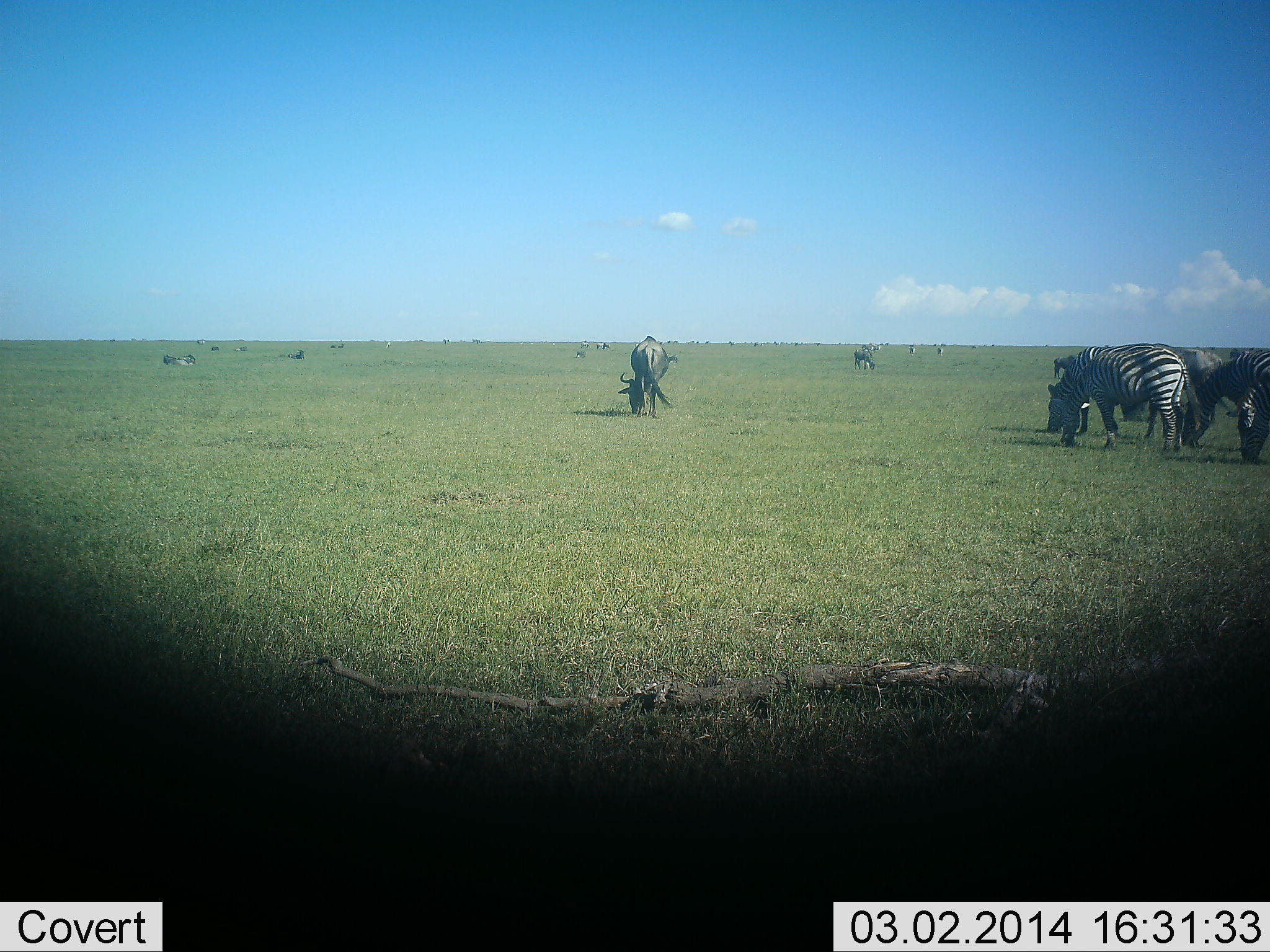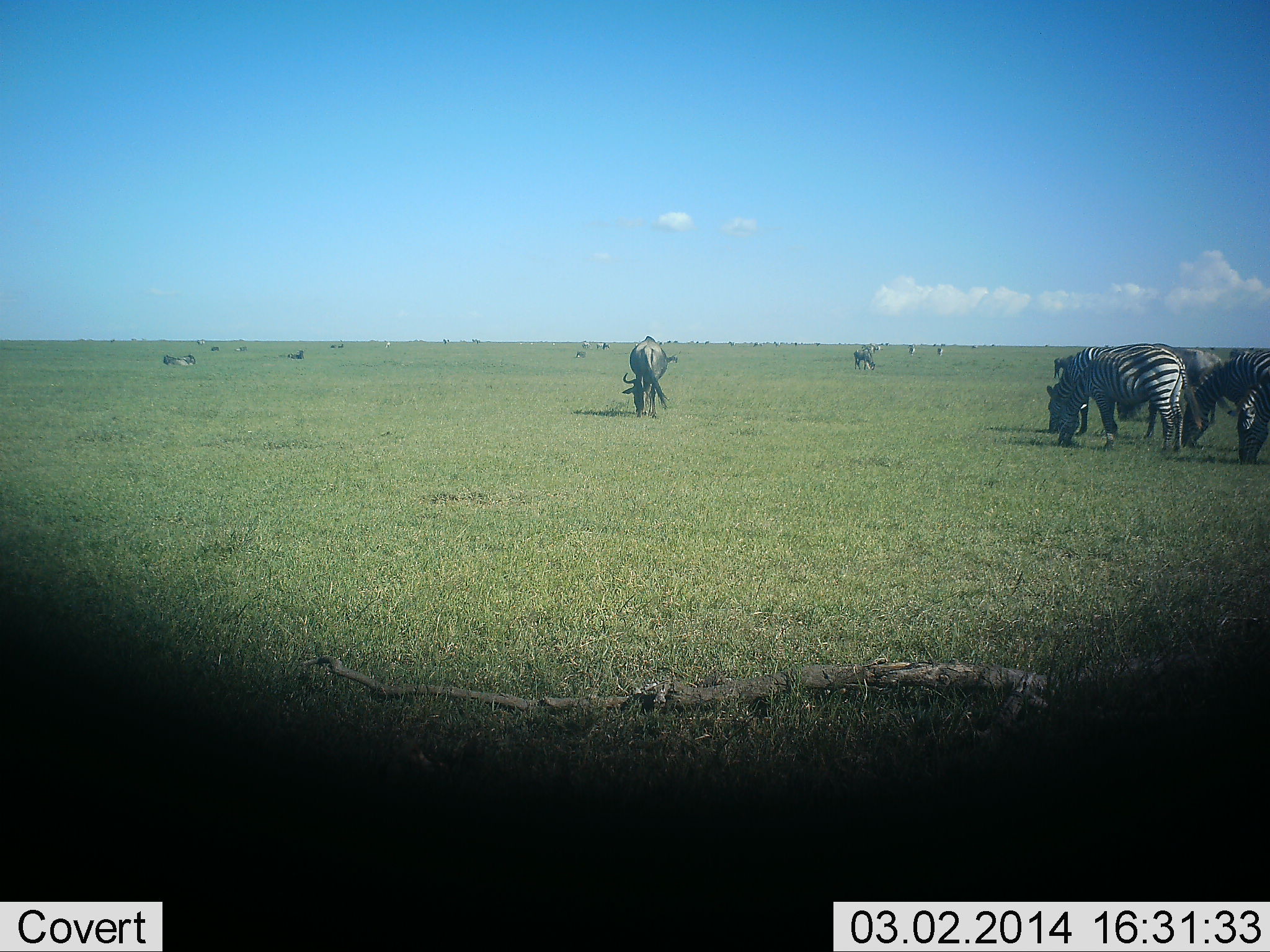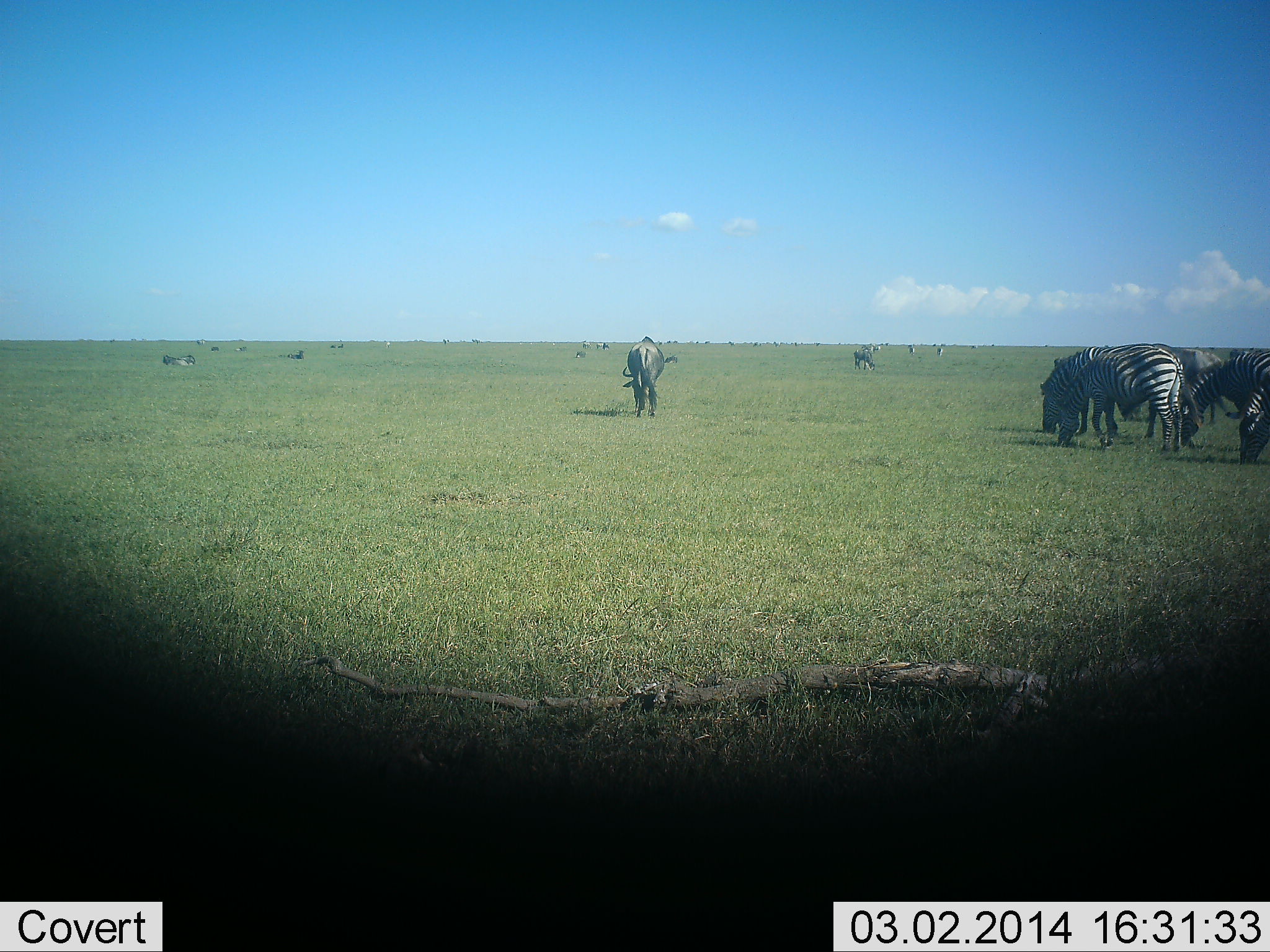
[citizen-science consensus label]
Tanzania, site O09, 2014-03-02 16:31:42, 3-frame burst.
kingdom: Animalia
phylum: Chordata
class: Mammalia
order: Artiodactyla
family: Bovidae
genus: Connochaetes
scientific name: Connochaetes taurinus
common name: blue wildebeest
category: wildebeest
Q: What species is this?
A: Wildebeest (blue wildebeest) (Connochaetes taurinus).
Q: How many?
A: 7.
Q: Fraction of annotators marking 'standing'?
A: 33%.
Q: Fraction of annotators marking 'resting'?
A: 27%.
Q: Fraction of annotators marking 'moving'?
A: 10%.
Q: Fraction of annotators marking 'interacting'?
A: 0%.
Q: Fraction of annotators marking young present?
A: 0%.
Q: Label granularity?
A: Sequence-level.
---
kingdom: Animalia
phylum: Chordata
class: Mammalia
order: Perissodactyla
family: Equidae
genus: Equus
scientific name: Equus quagga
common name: plains zebra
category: zebra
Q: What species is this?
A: Zebra (plains zebra) (Equus quagga).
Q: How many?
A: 4.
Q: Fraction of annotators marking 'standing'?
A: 36%.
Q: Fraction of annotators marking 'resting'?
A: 3%.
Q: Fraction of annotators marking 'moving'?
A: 3%.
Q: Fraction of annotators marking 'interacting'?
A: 0%.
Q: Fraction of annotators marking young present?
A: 0%.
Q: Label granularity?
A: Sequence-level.